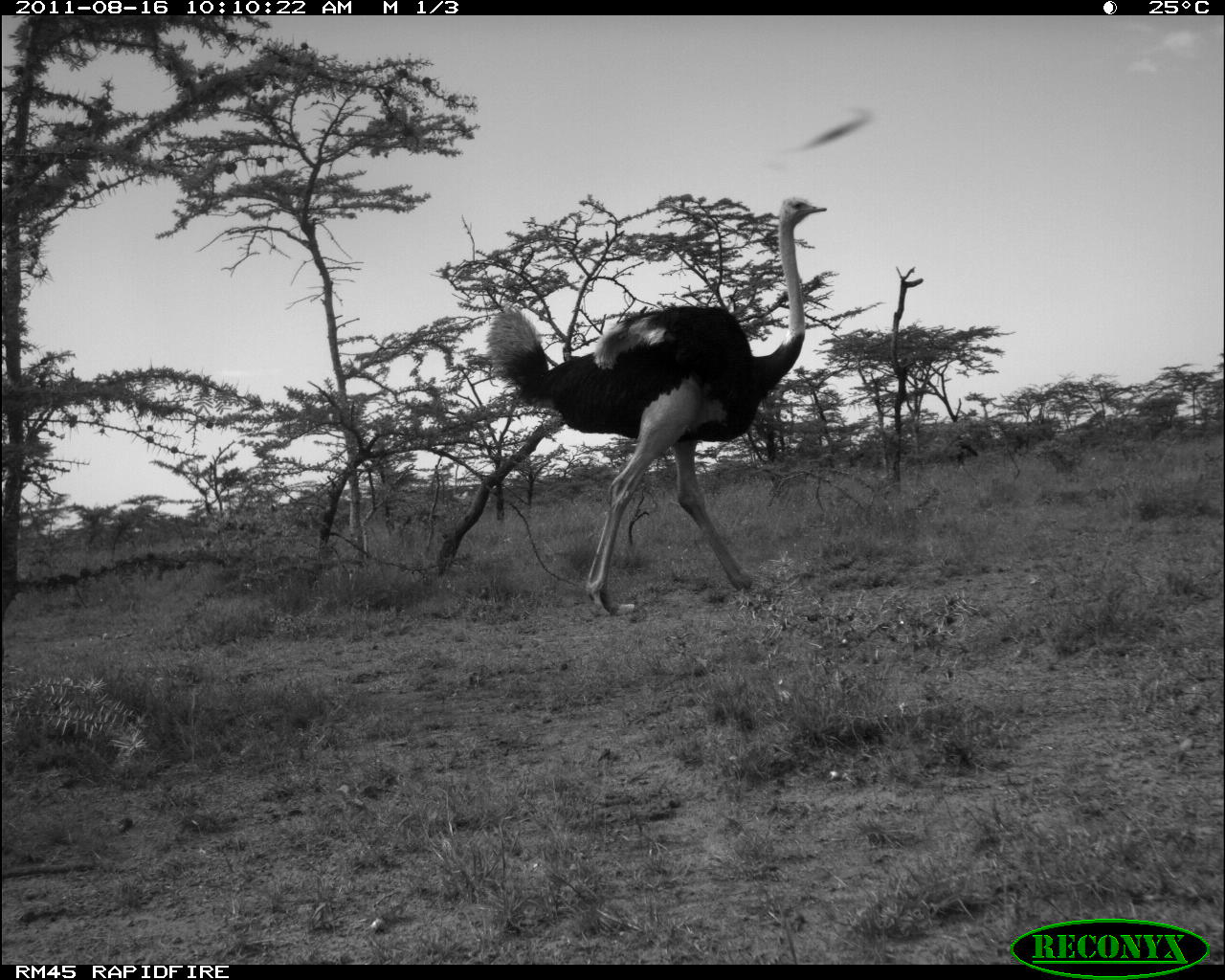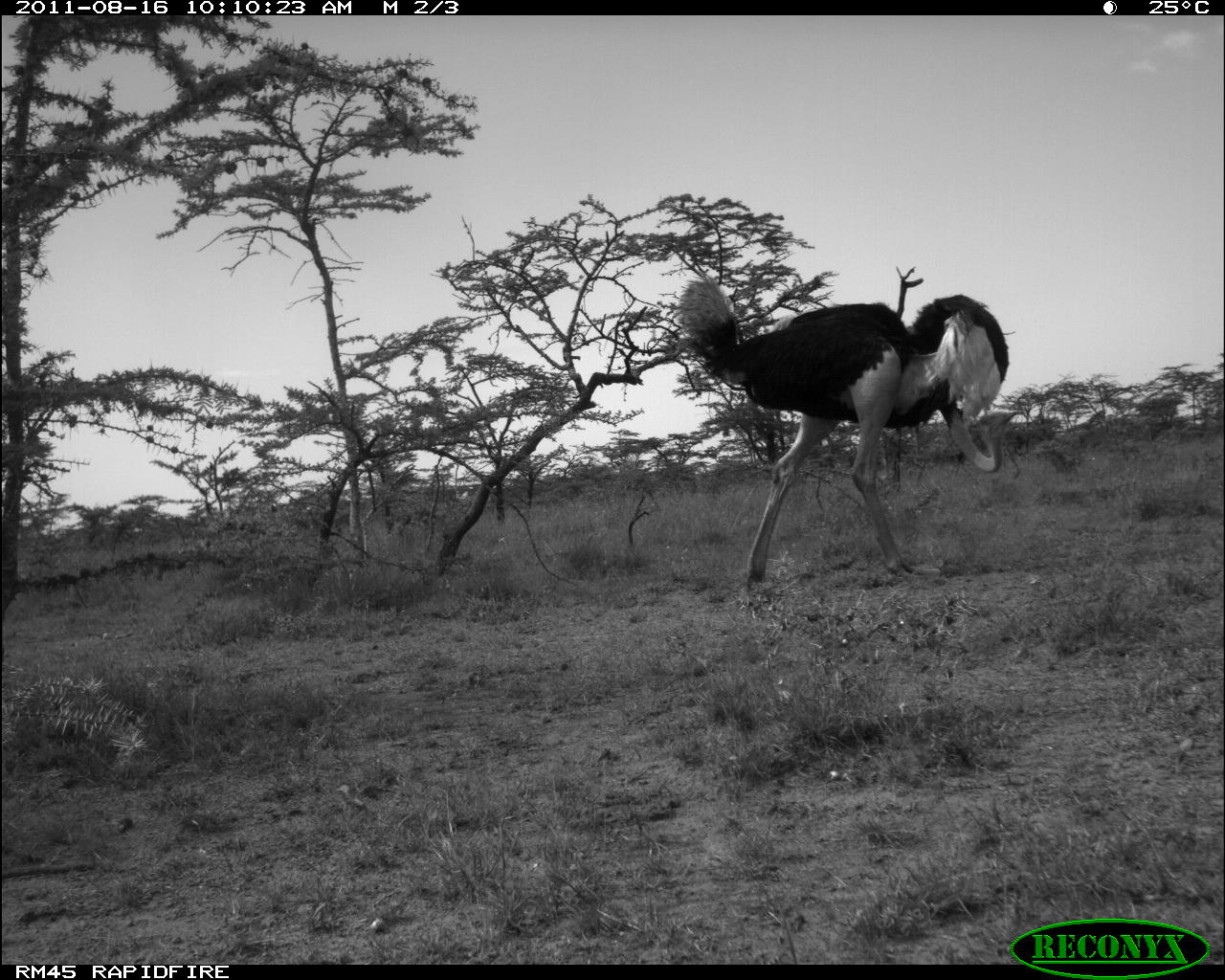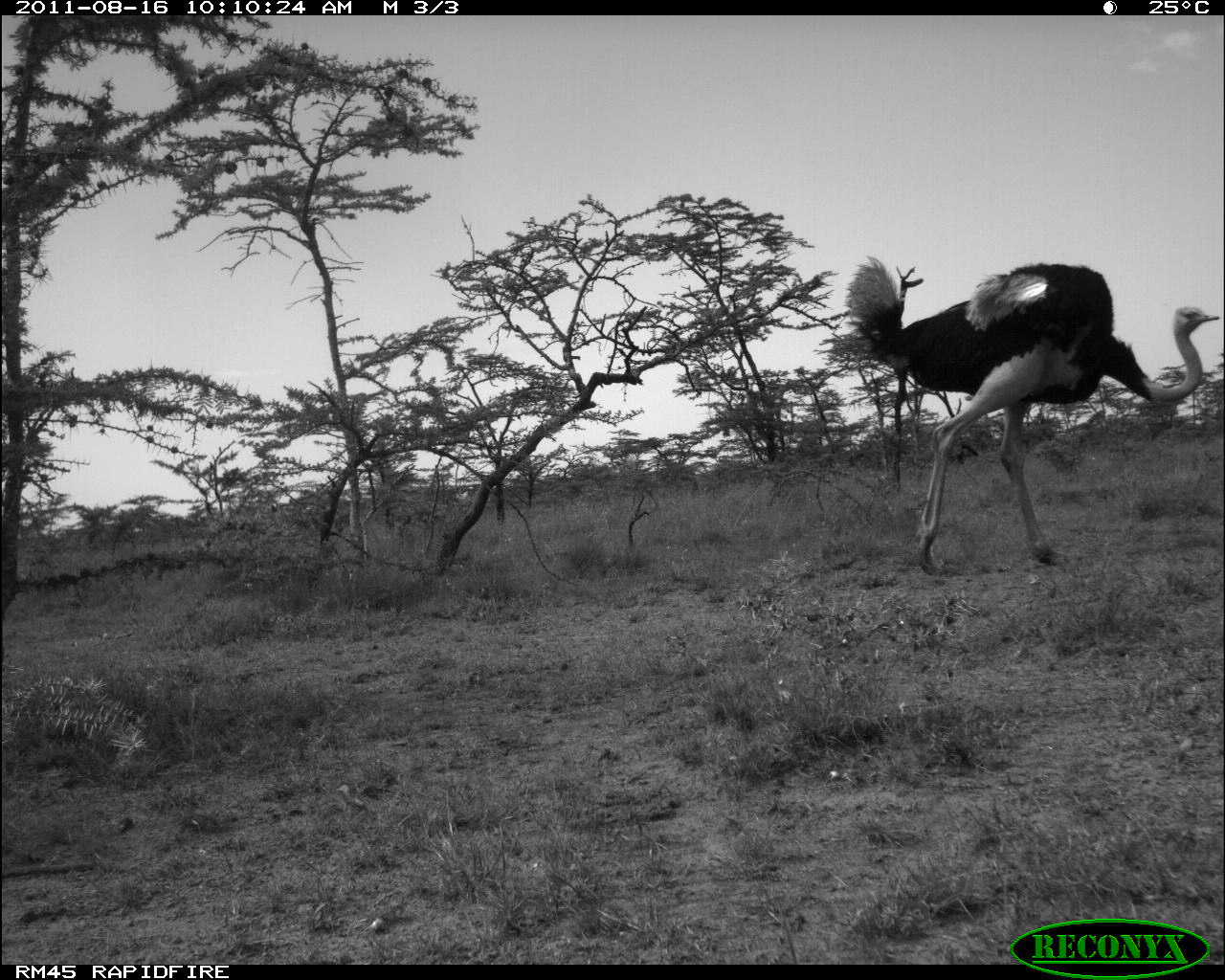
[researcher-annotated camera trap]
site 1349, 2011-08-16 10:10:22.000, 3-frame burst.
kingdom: Animalia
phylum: Chordata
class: Aves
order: Struthioniformes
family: Struthionidae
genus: Struthio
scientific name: Struthio camelus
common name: common ostrich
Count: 1.